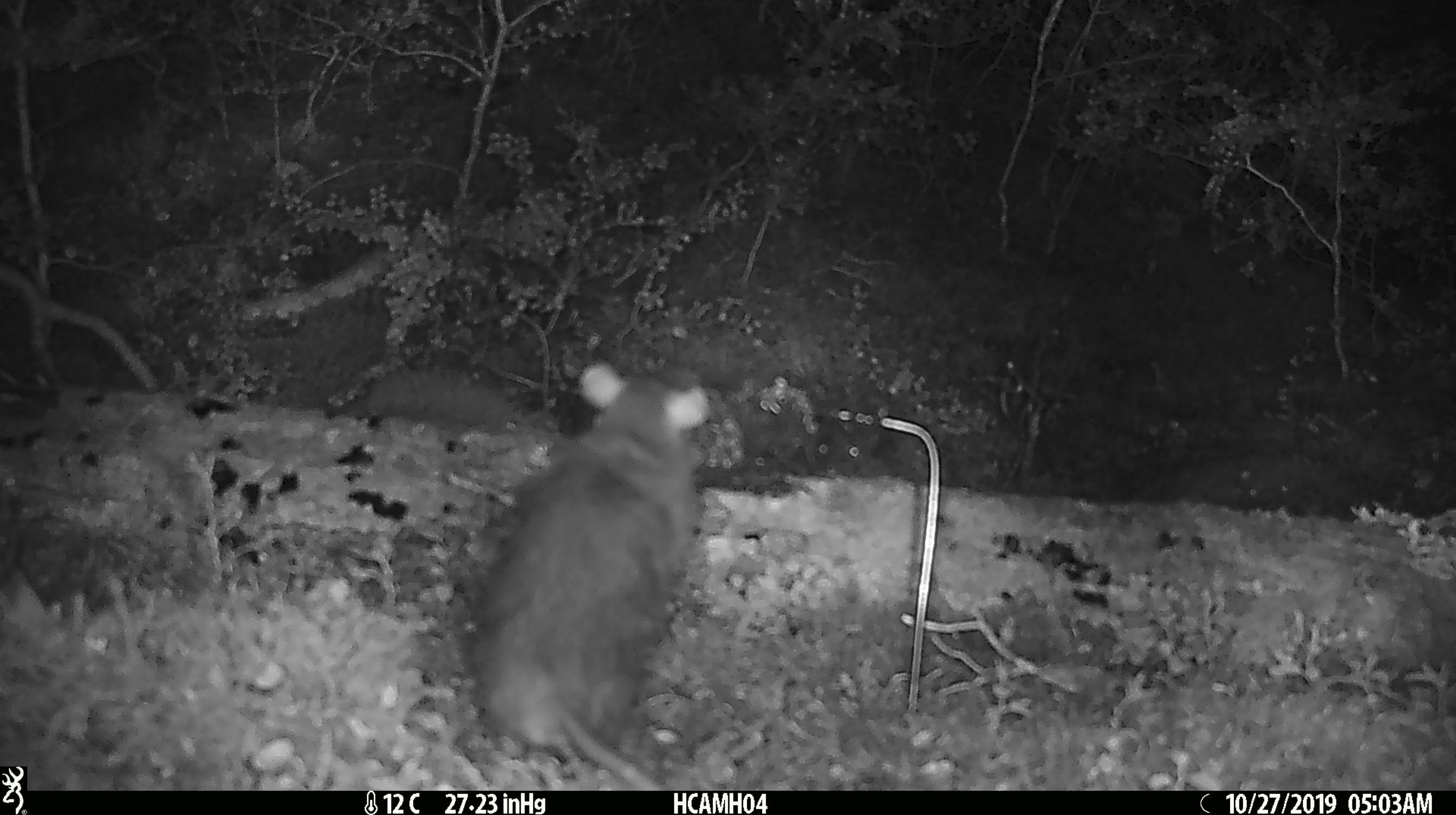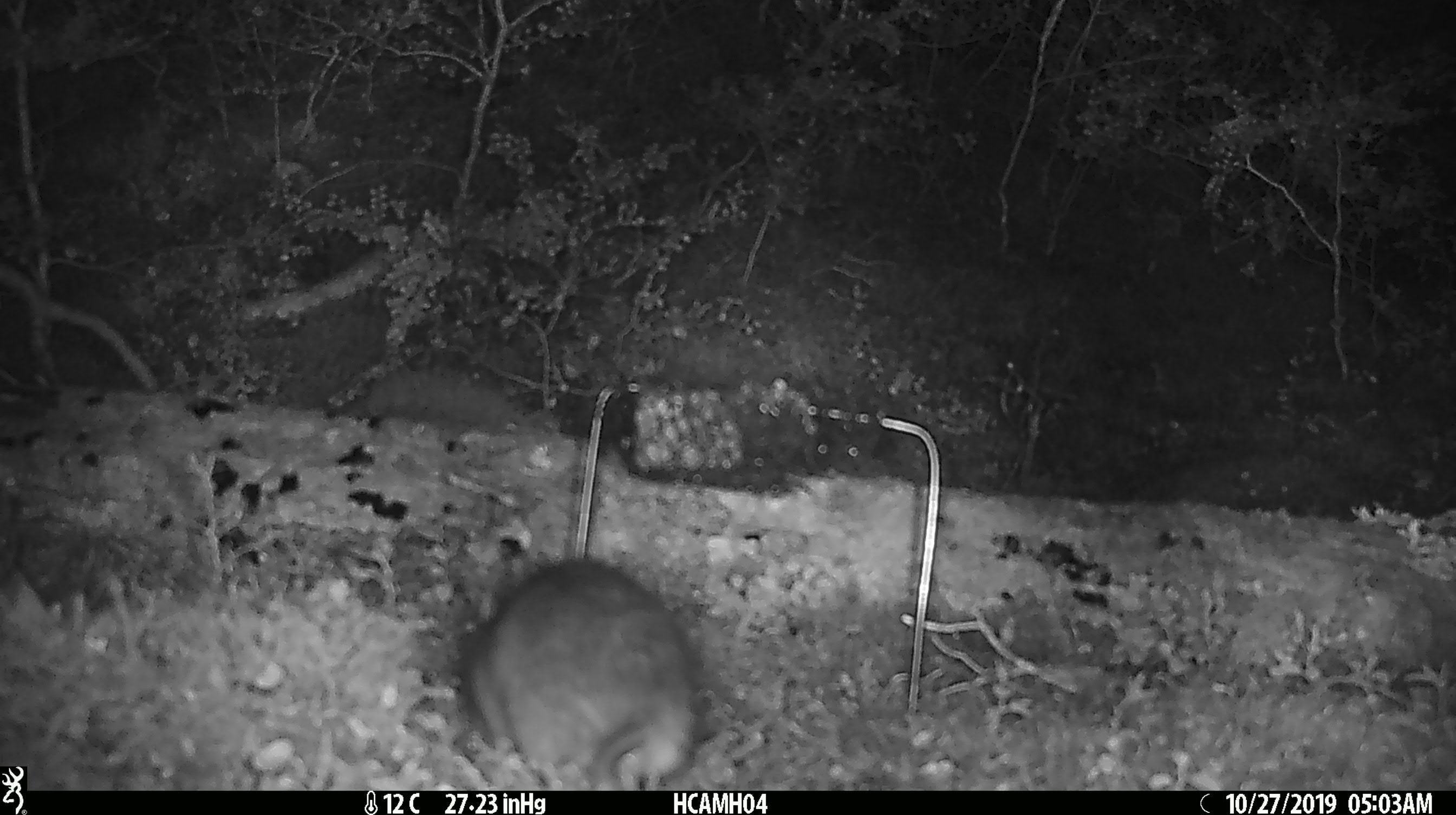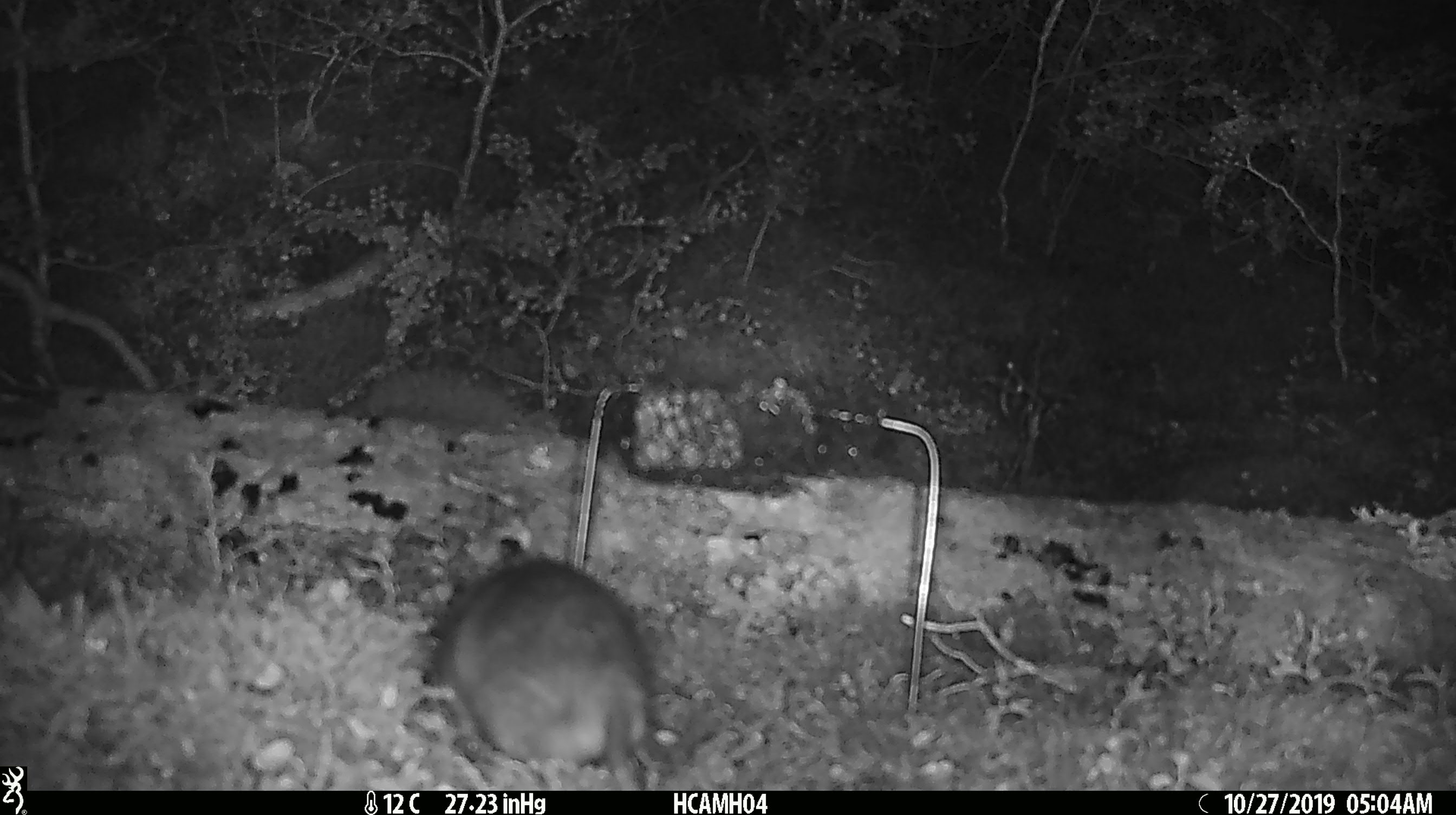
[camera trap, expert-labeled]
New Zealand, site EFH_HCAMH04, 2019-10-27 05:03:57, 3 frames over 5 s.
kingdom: Animalia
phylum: Chordata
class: Mammalia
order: Rodentia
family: Muridae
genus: Rattus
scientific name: Rattus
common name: rat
Rat (Rattus).